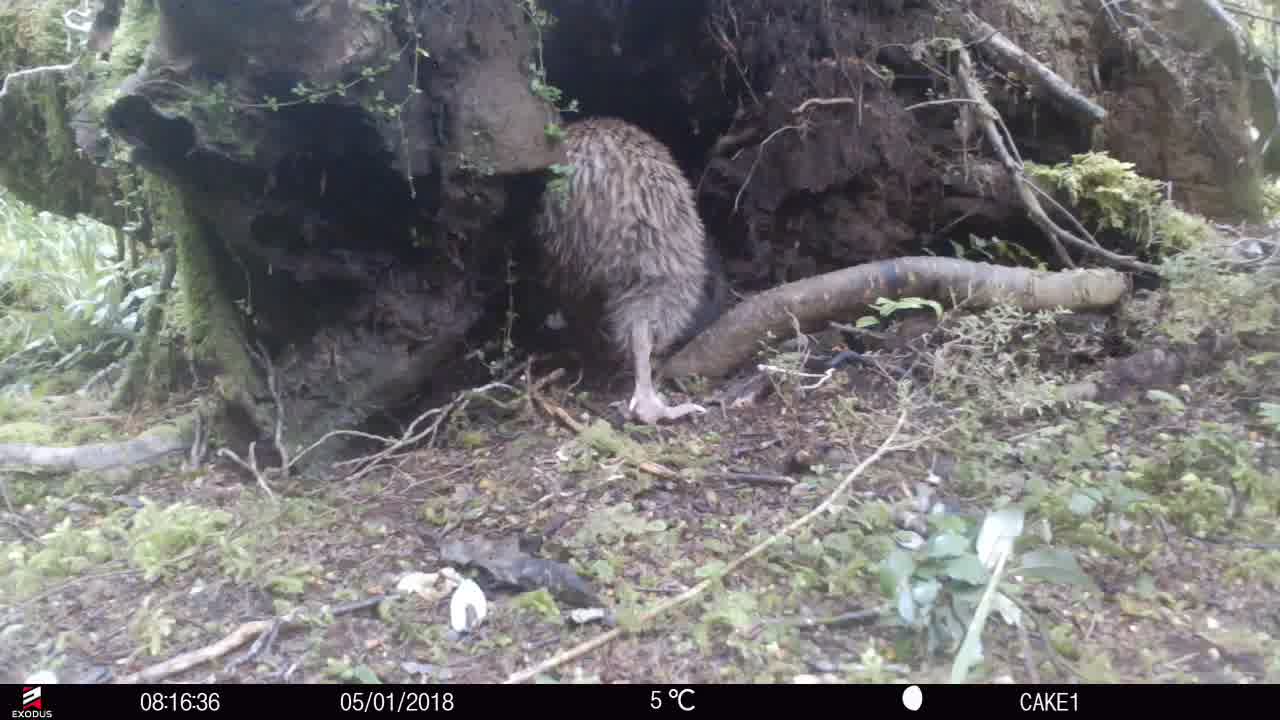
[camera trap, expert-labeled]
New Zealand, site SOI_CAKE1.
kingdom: Animalia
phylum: Chordata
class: Aves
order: Apterygiformes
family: Apterygidae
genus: Apteryx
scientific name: Apteryx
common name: kiwi